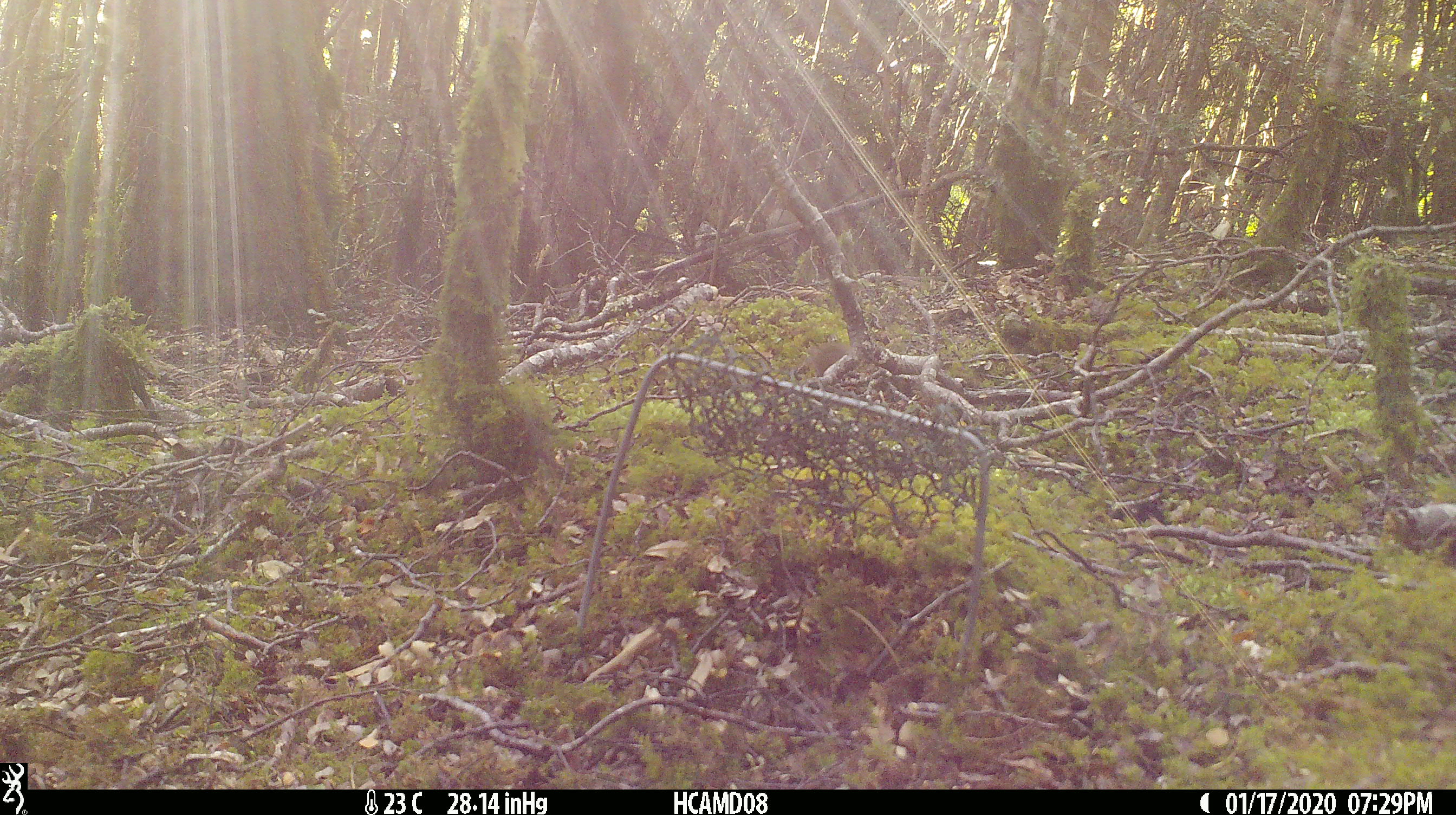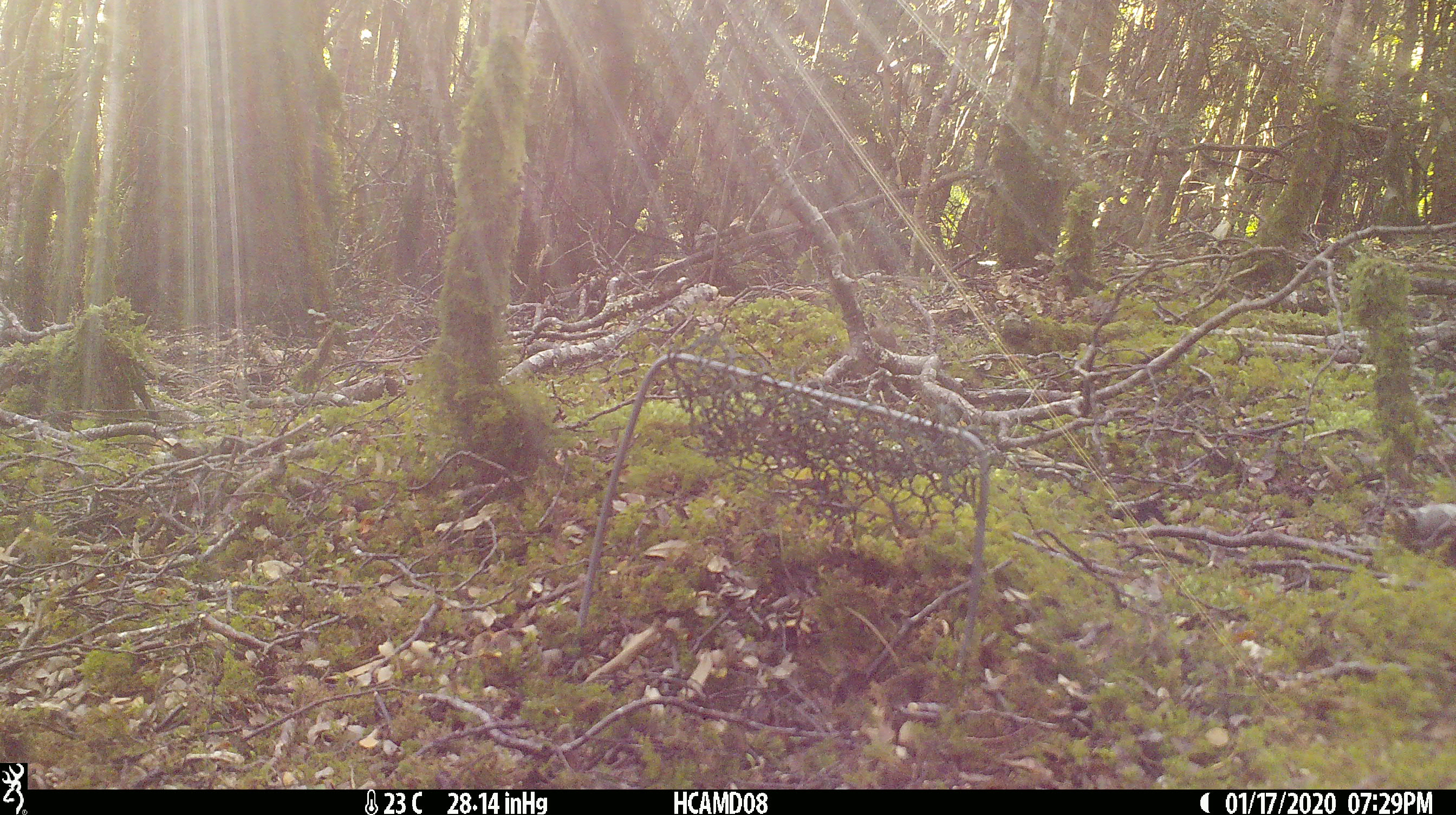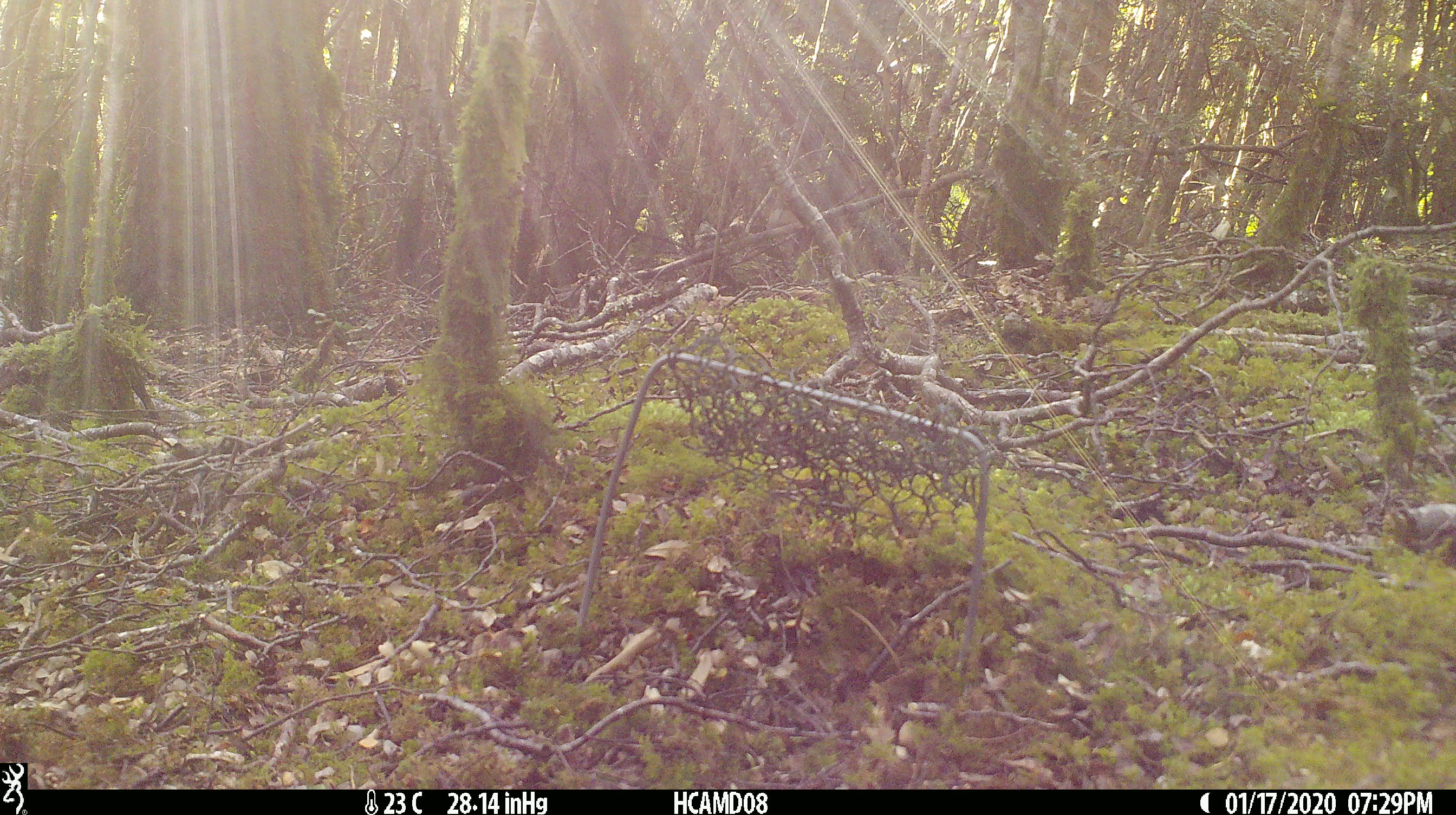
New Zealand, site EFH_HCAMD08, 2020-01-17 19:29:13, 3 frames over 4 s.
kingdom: Animalia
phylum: Chordata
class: Mammalia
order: Rodentia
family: Muridae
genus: Mus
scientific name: Mus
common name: mouse